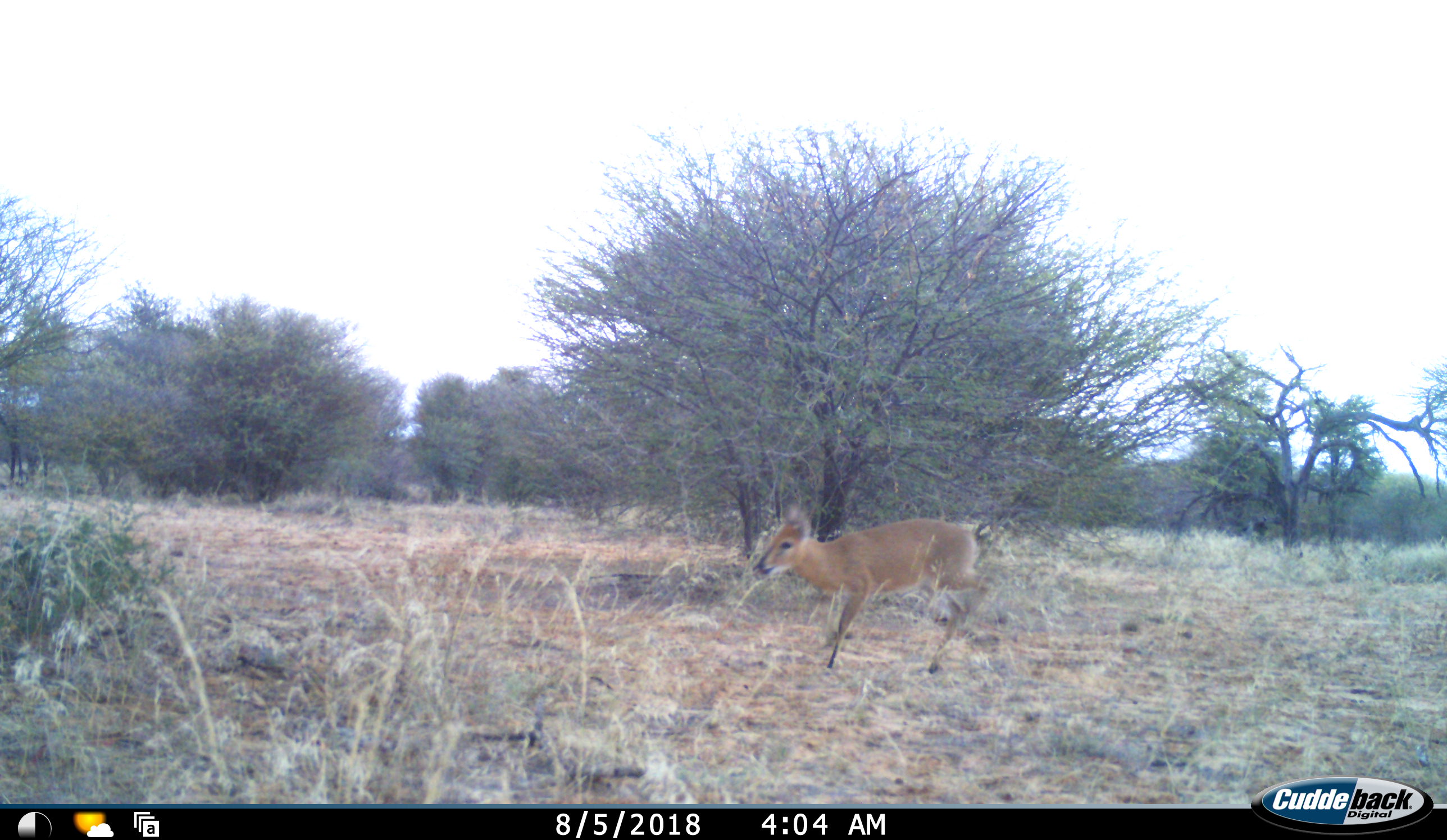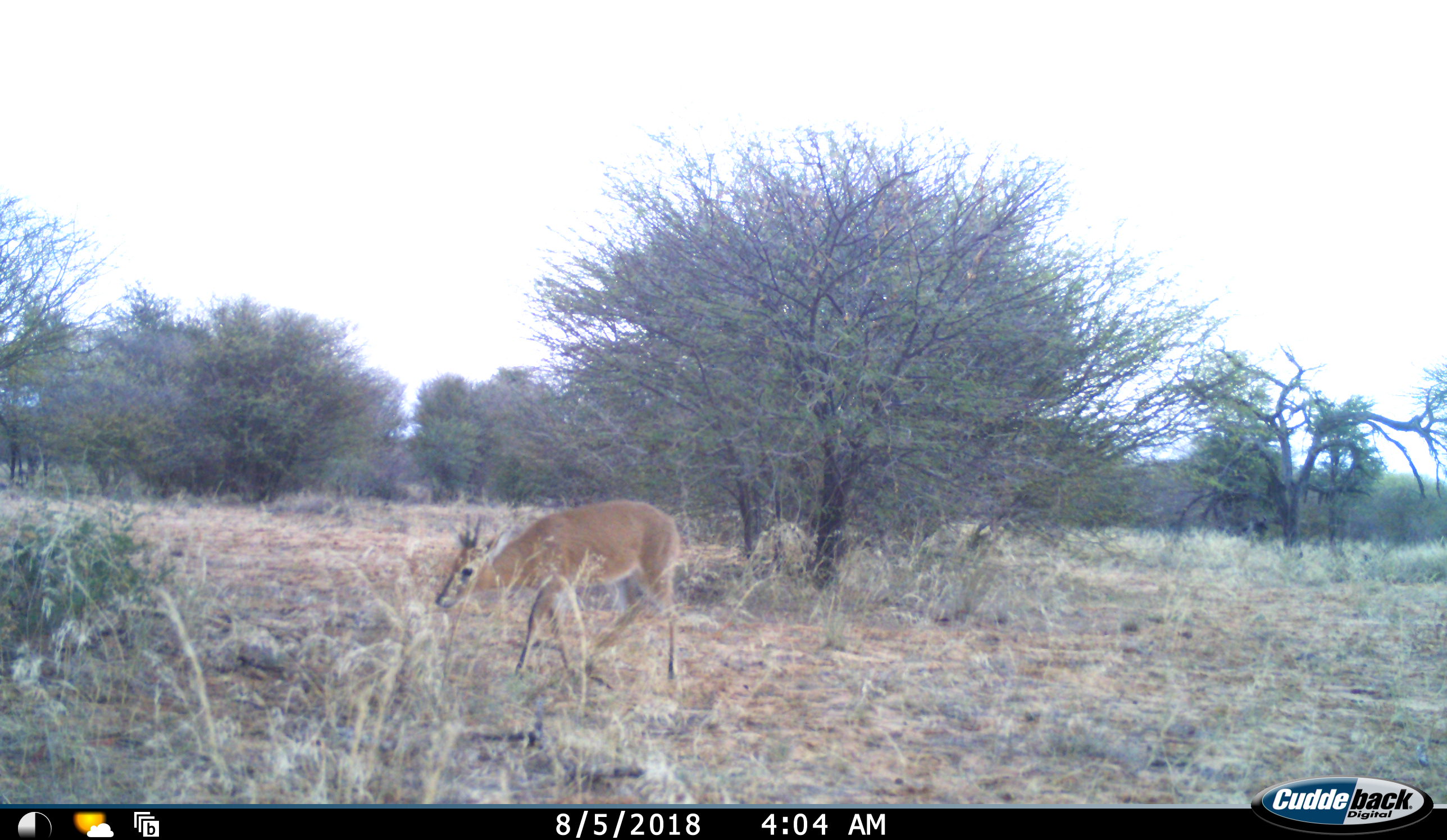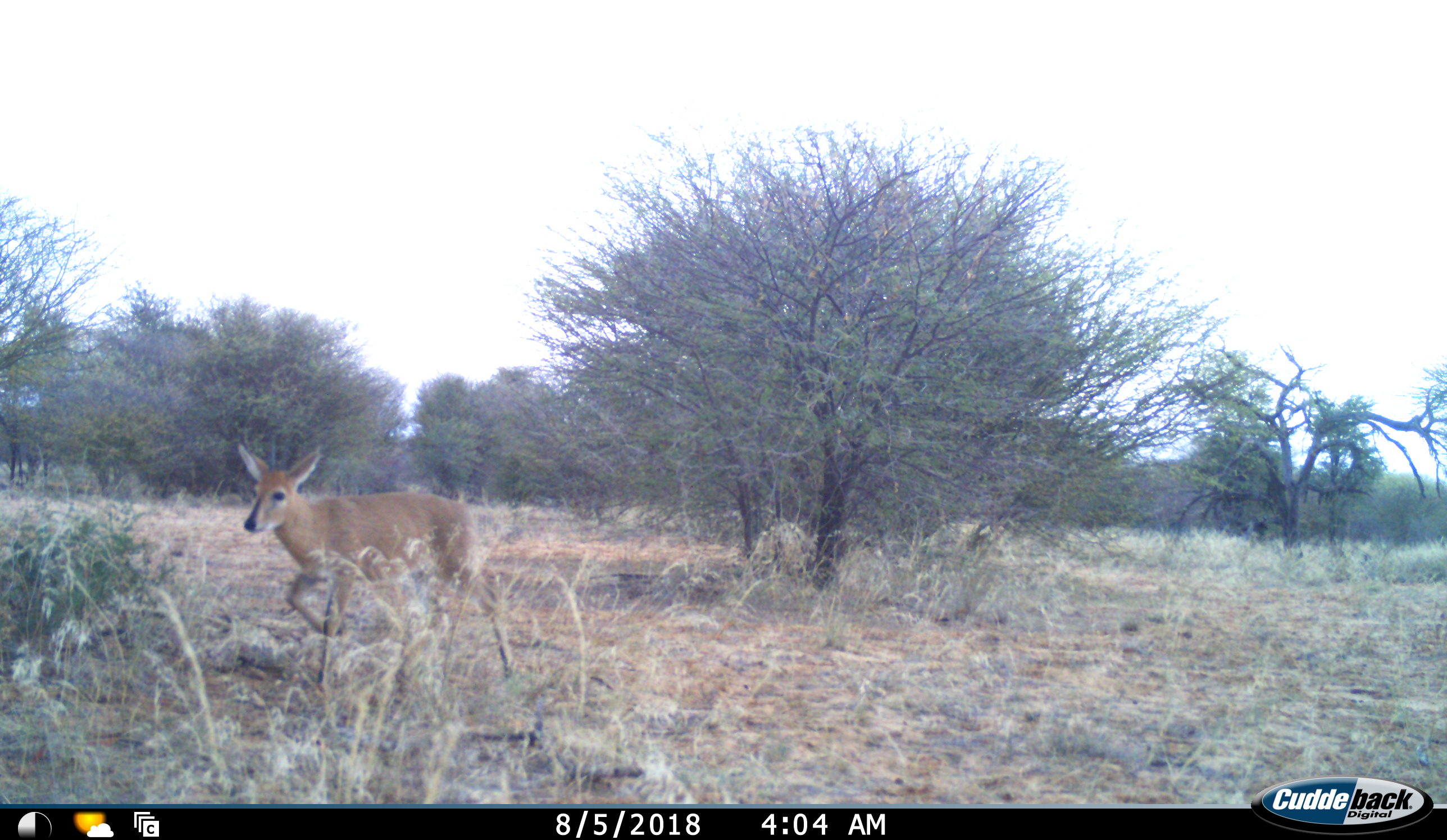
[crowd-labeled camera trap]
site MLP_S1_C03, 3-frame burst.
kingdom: Animalia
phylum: Chordata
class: Mammalia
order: Artiodactyla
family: Bovidae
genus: Sylvicapra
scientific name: Sylvicapra grimmia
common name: common duiker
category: duikercommongrey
Duikercommongrey (common duiker) (Sylvicapra grimmia), count 1. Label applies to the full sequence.